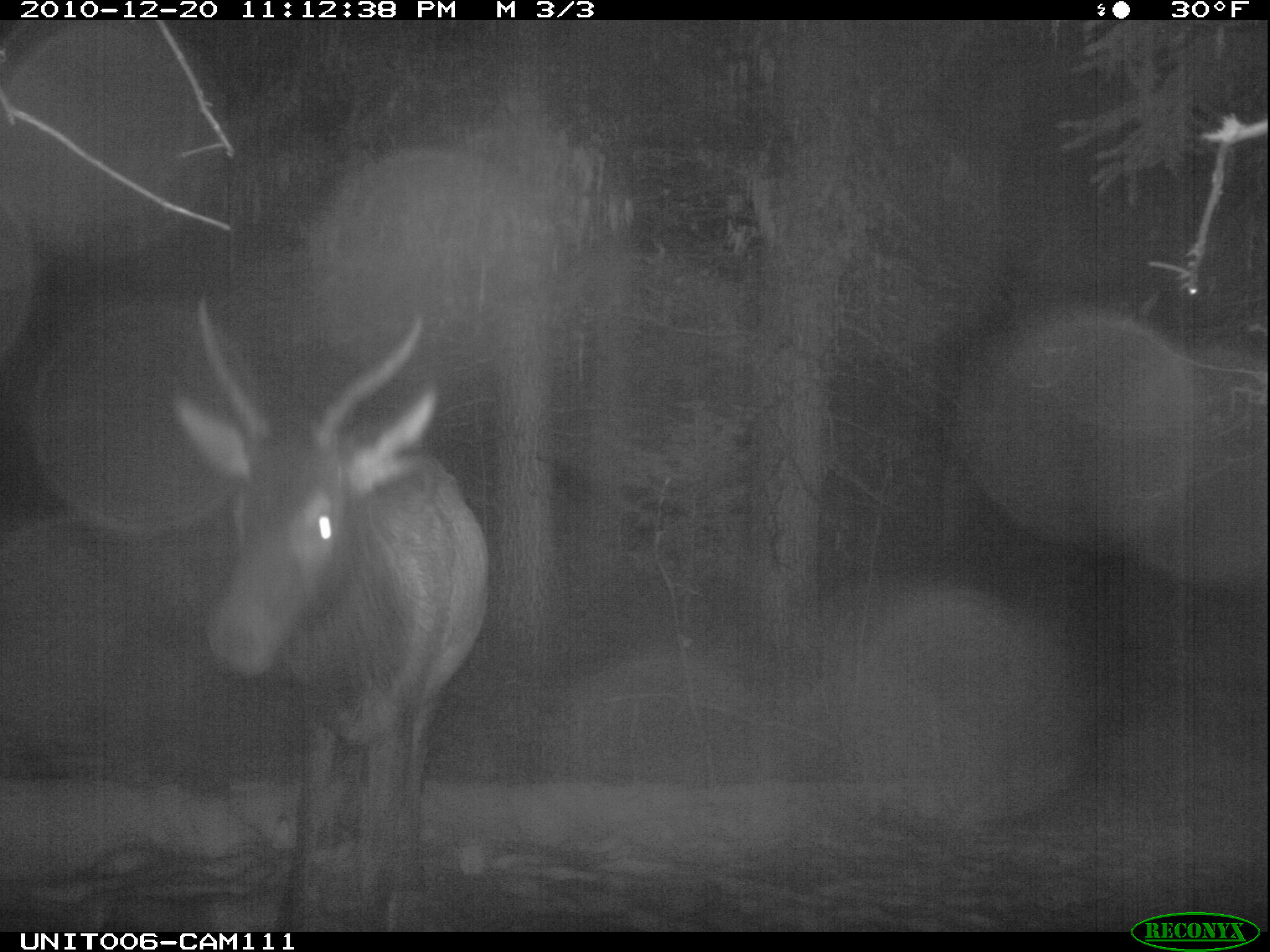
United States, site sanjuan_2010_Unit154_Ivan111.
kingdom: Animalia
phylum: Chordata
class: Mammalia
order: Artiodactyla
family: Cervidae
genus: Cervus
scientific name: Cervus elaphus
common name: red deer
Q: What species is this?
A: Cervus elaphus (red deer).